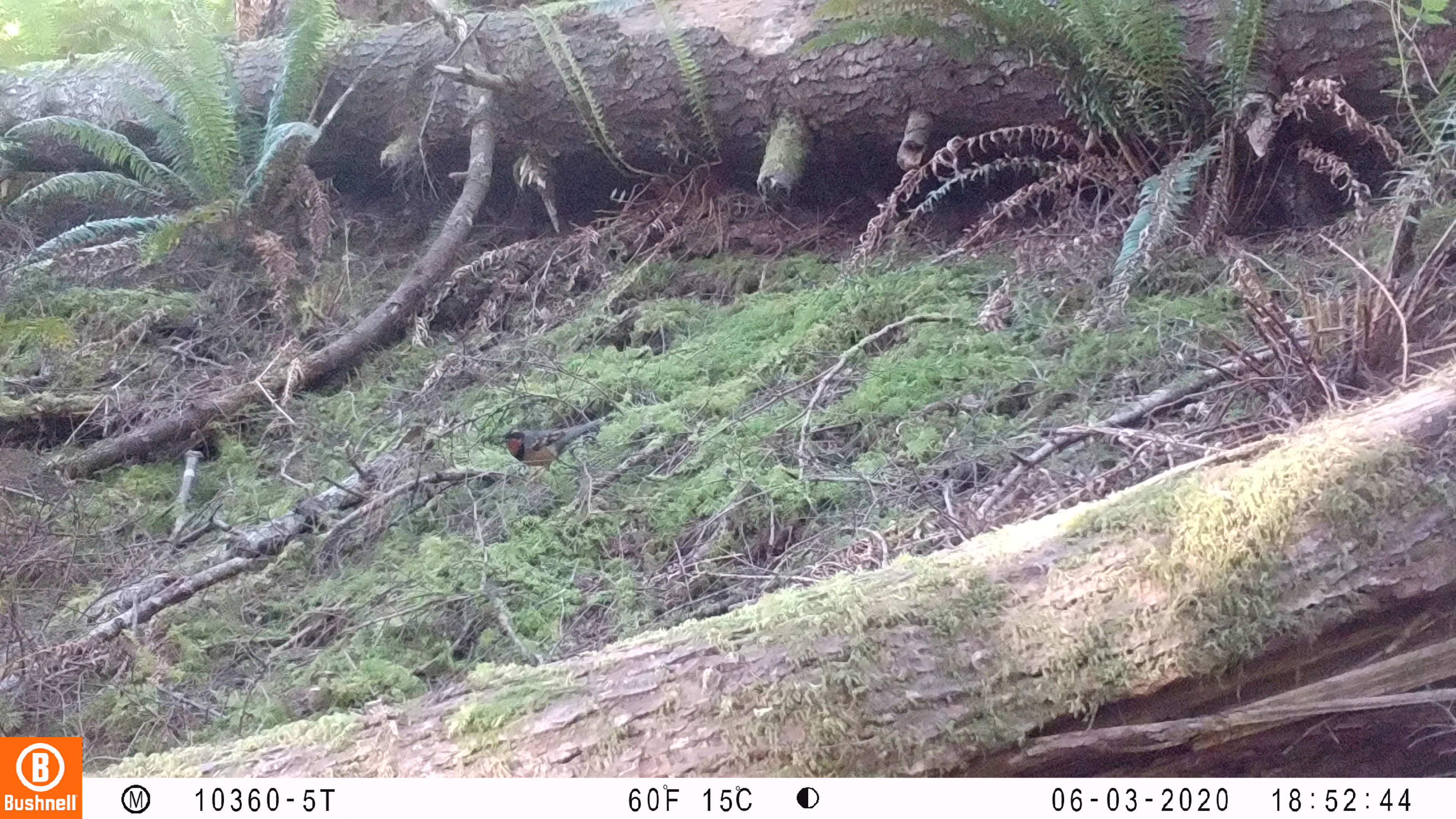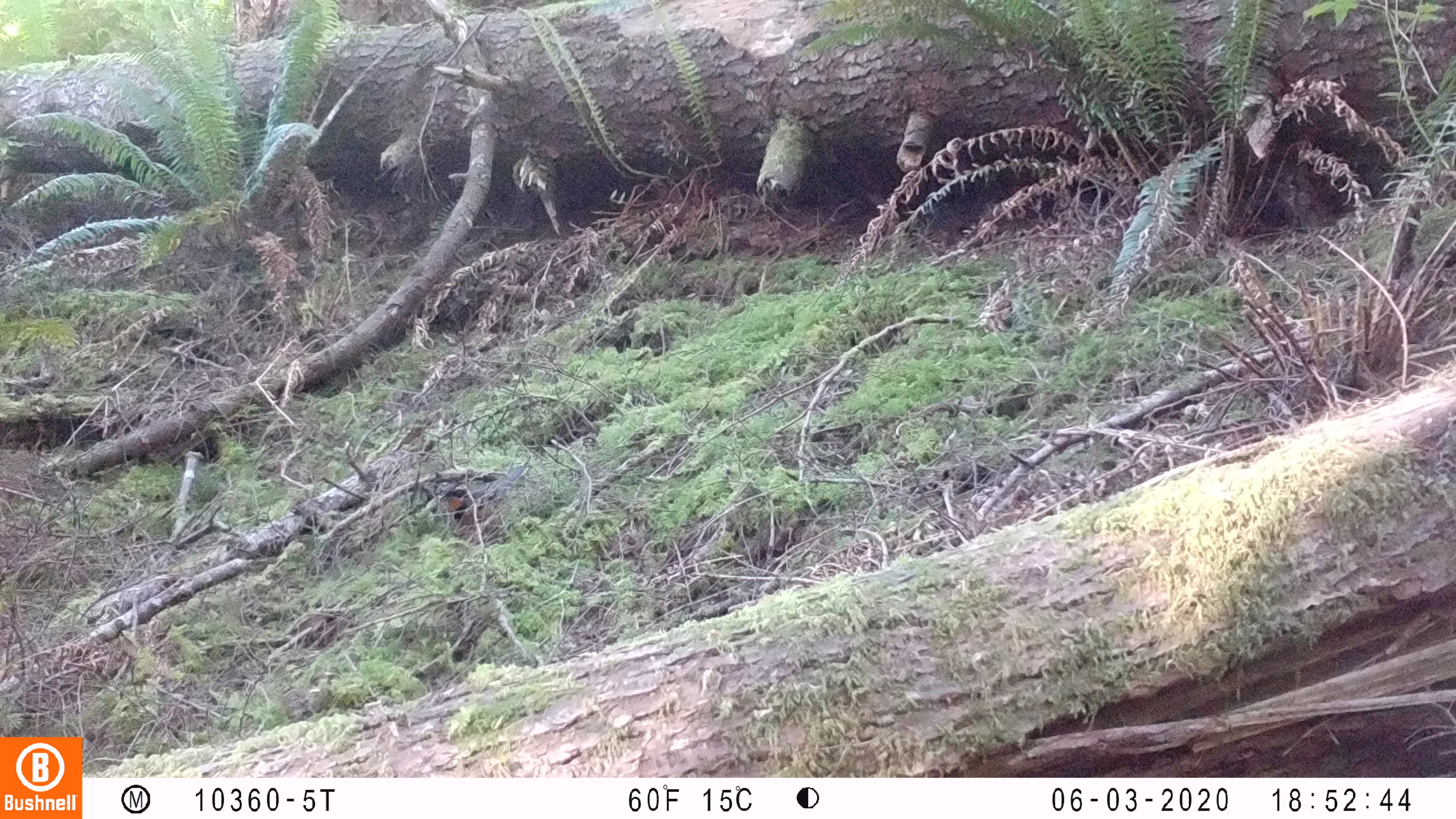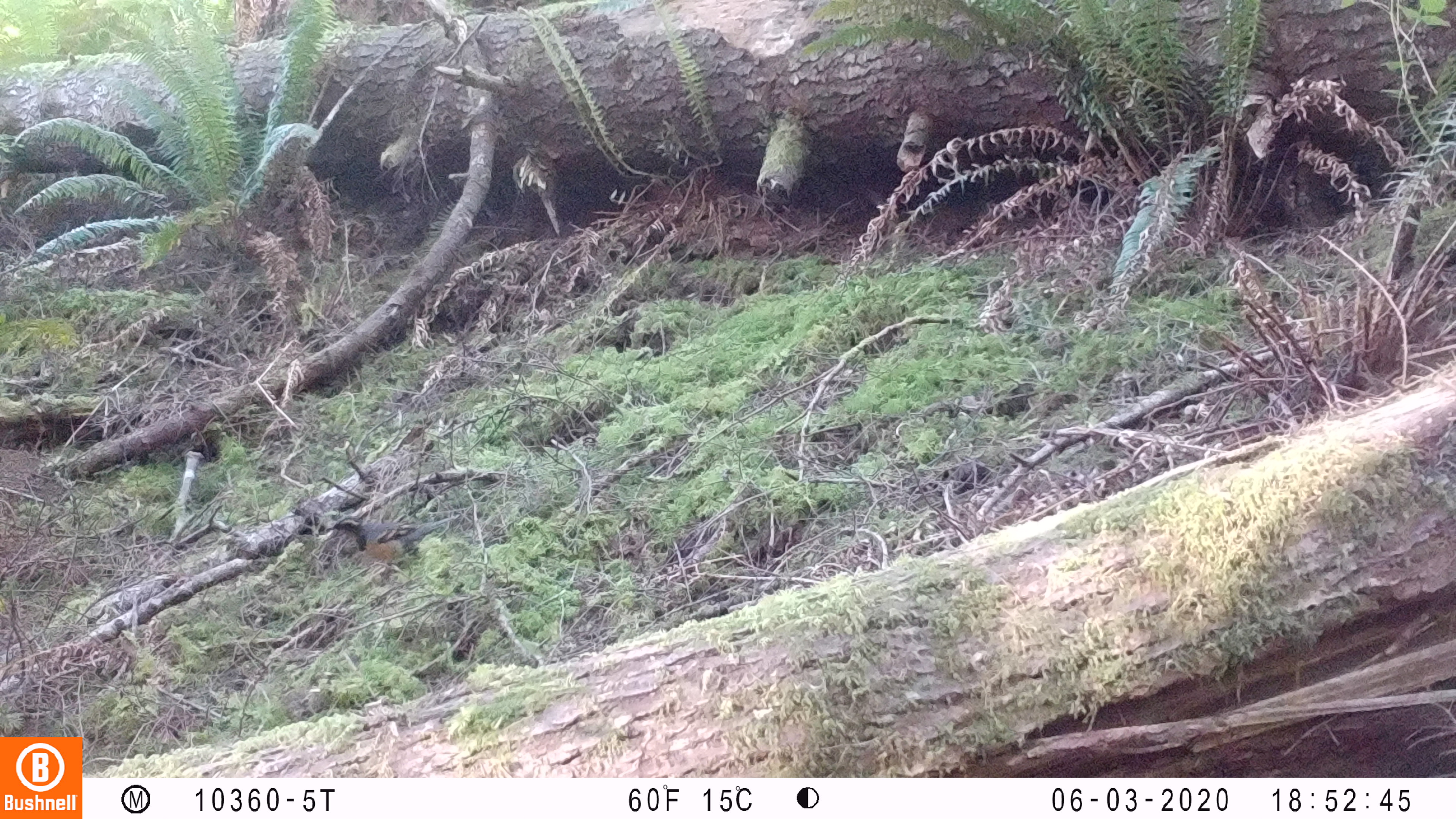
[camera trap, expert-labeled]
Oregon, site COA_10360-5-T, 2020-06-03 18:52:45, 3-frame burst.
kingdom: Animalia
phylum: Chordata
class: Aves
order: Passeriformes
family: Turdidae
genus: Ixoreus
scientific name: Ixoreus naevius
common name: varied thrush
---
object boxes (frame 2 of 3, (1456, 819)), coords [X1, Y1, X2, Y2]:
varied thrush: [435, 469, 521, 535]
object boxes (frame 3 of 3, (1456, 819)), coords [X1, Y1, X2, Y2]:
varied thrush: [327, 518, 448, 571]